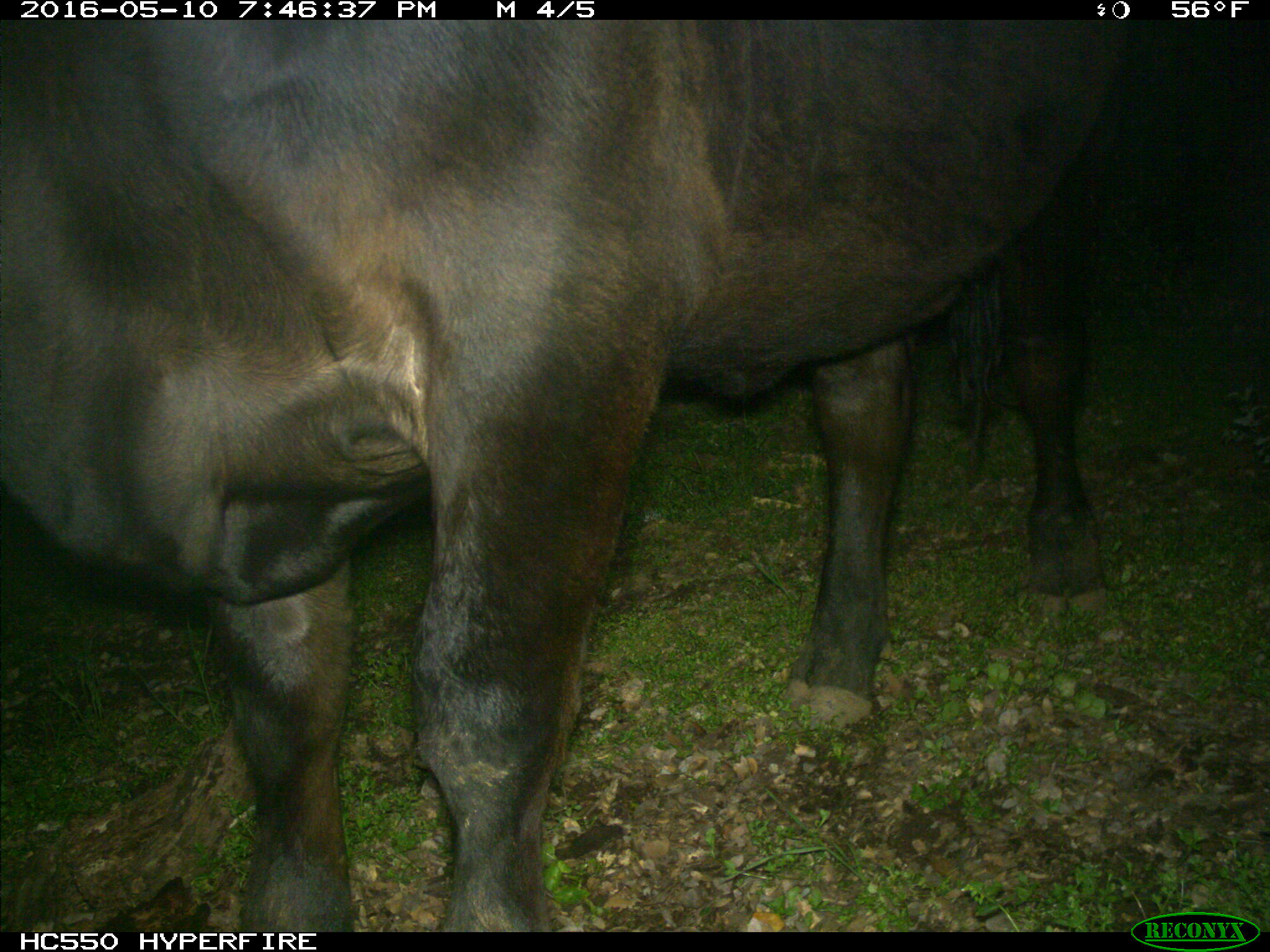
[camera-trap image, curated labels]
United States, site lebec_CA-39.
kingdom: Animalia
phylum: Chordata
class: Mammalia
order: Artiodactyla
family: Bovidae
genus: Bos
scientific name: Bos taurus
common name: domestic cow